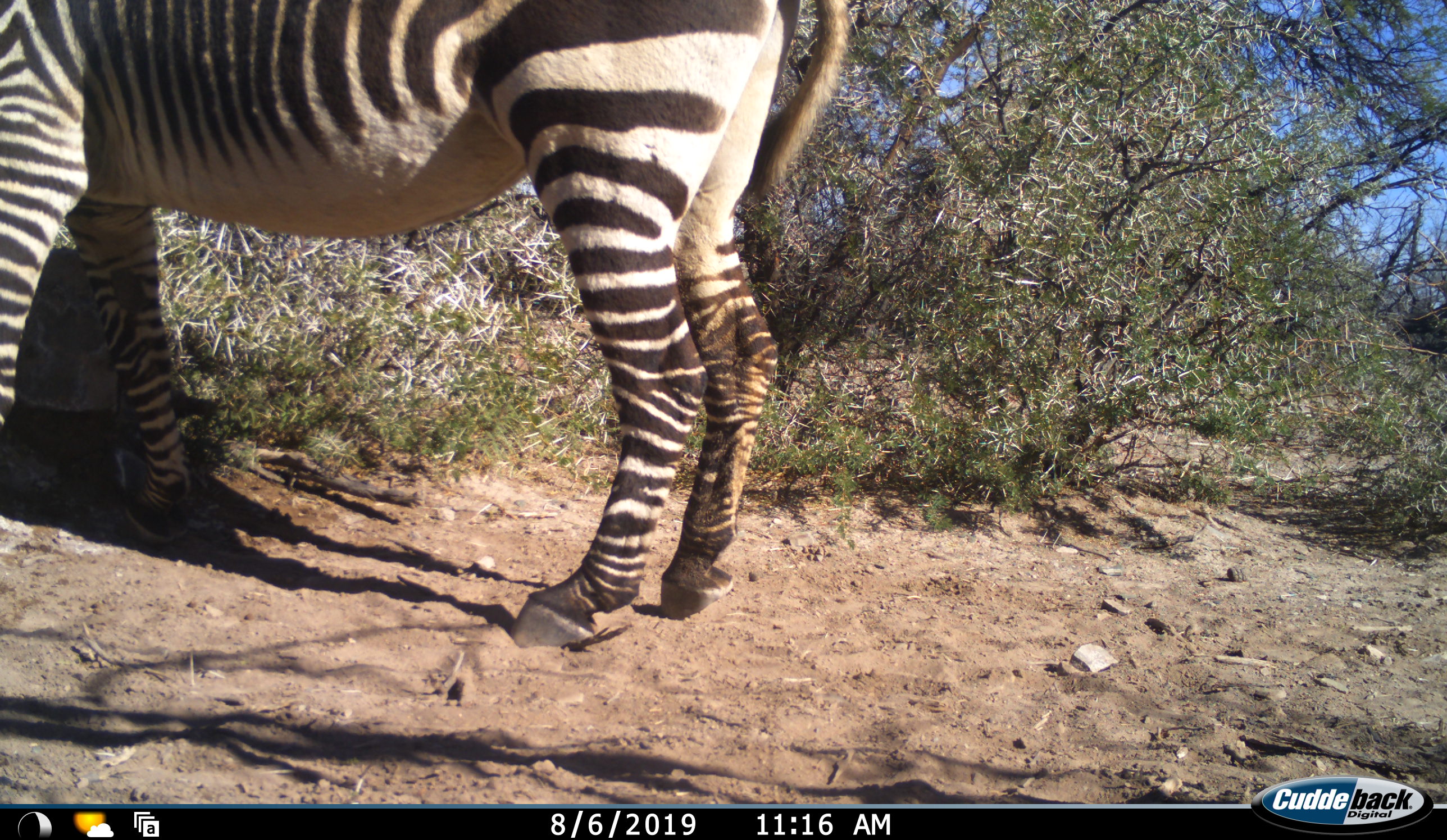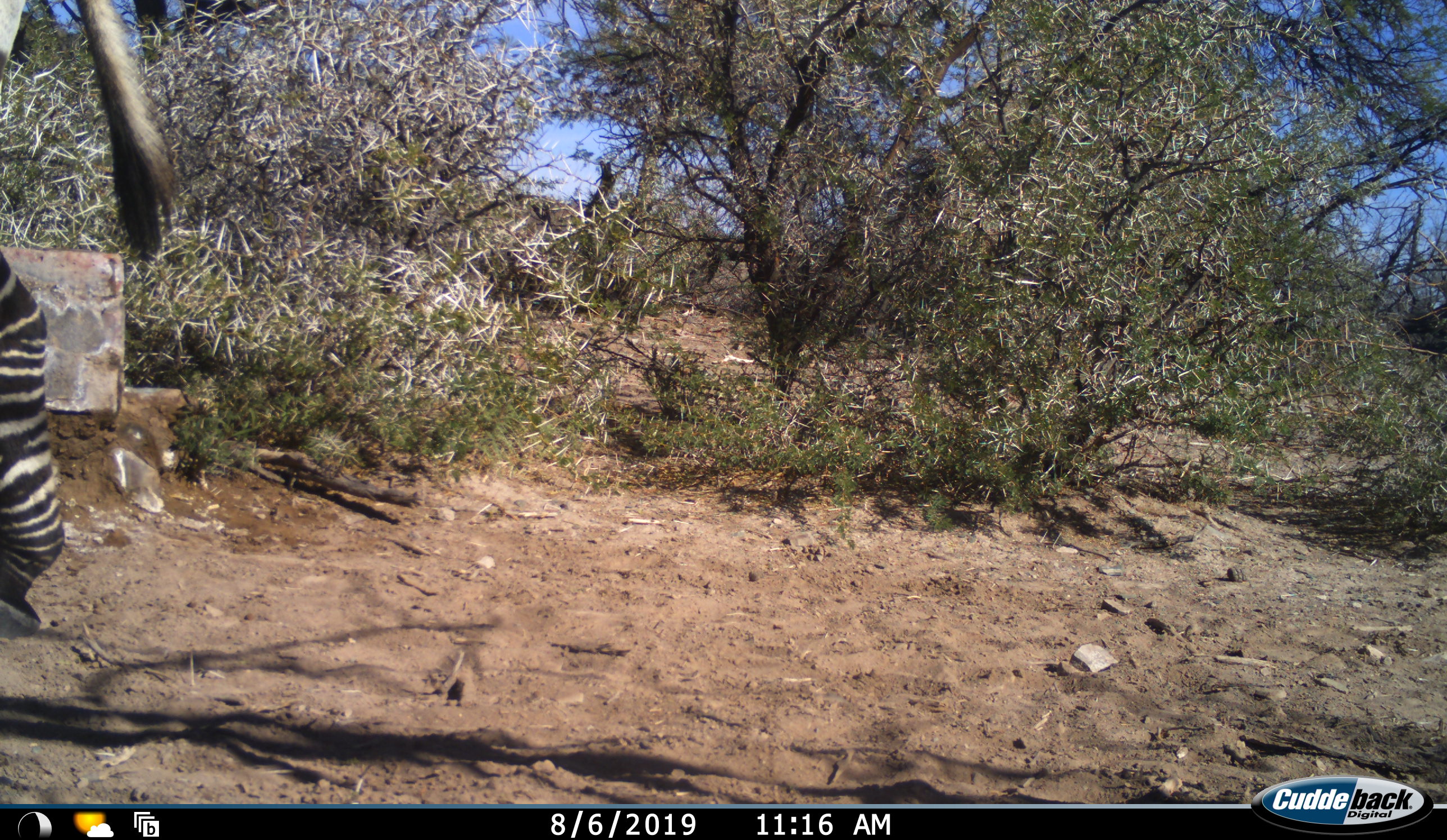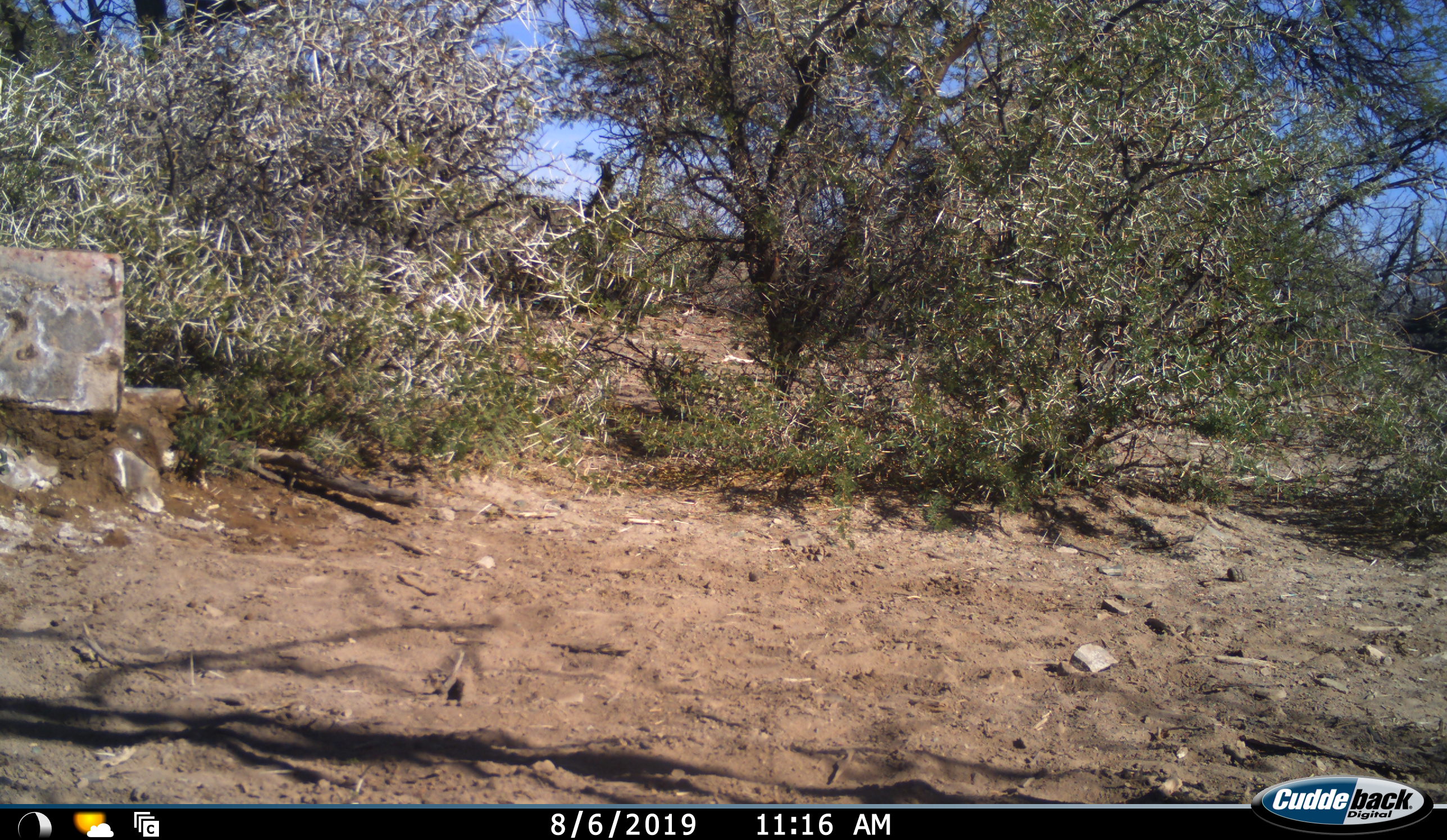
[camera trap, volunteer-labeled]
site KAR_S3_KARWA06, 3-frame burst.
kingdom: Animalia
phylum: Chordata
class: Mammalia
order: Perissodactyla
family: Equidae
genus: Equus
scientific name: Equus zebra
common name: mountain zebra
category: zebramountain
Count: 1.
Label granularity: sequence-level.